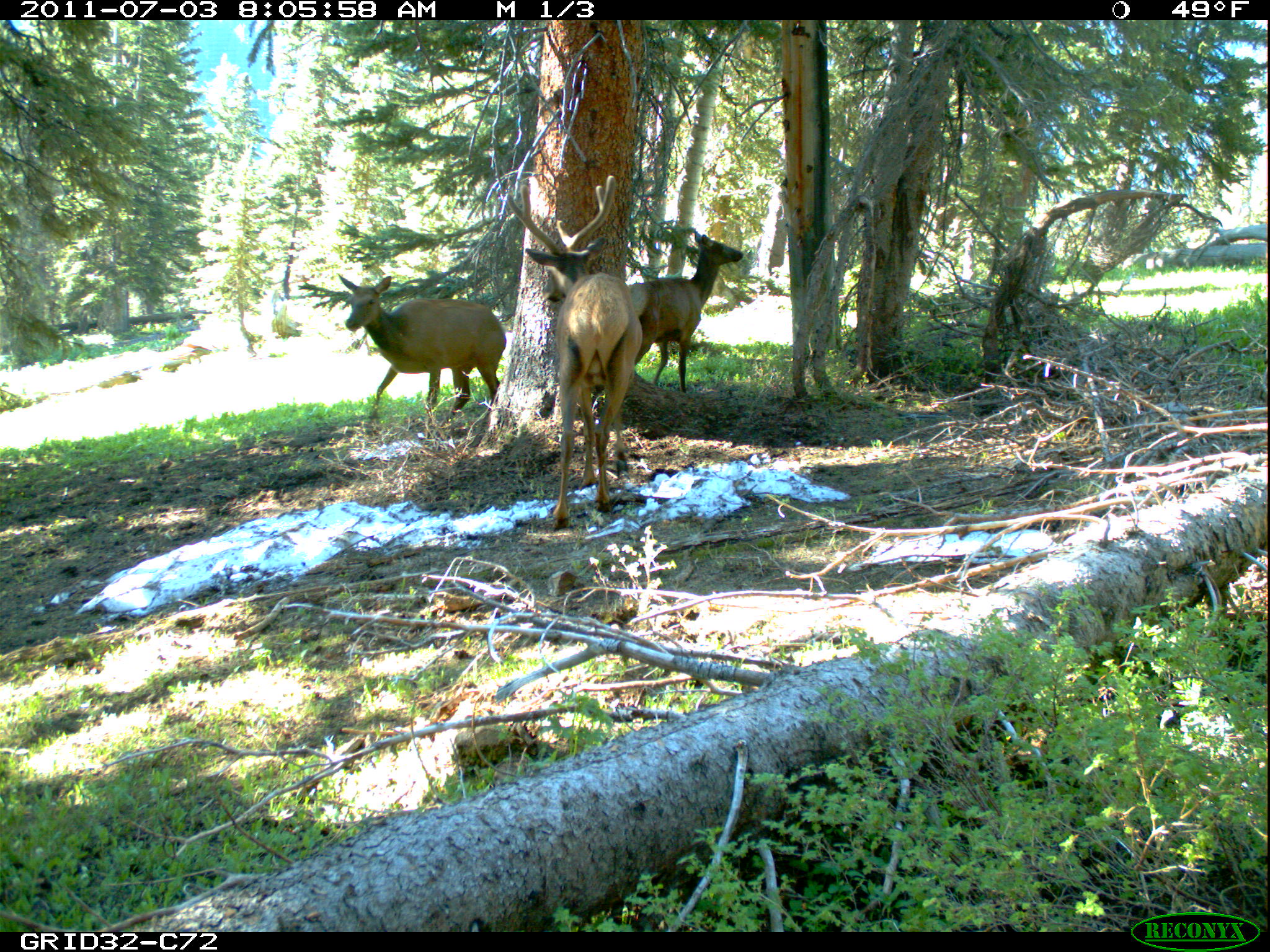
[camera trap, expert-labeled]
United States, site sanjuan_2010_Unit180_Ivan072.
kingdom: Animalia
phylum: Chordata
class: Mammalia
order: Artiodactyla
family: Cervidae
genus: Cervus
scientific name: Cervus elaphus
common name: red deer